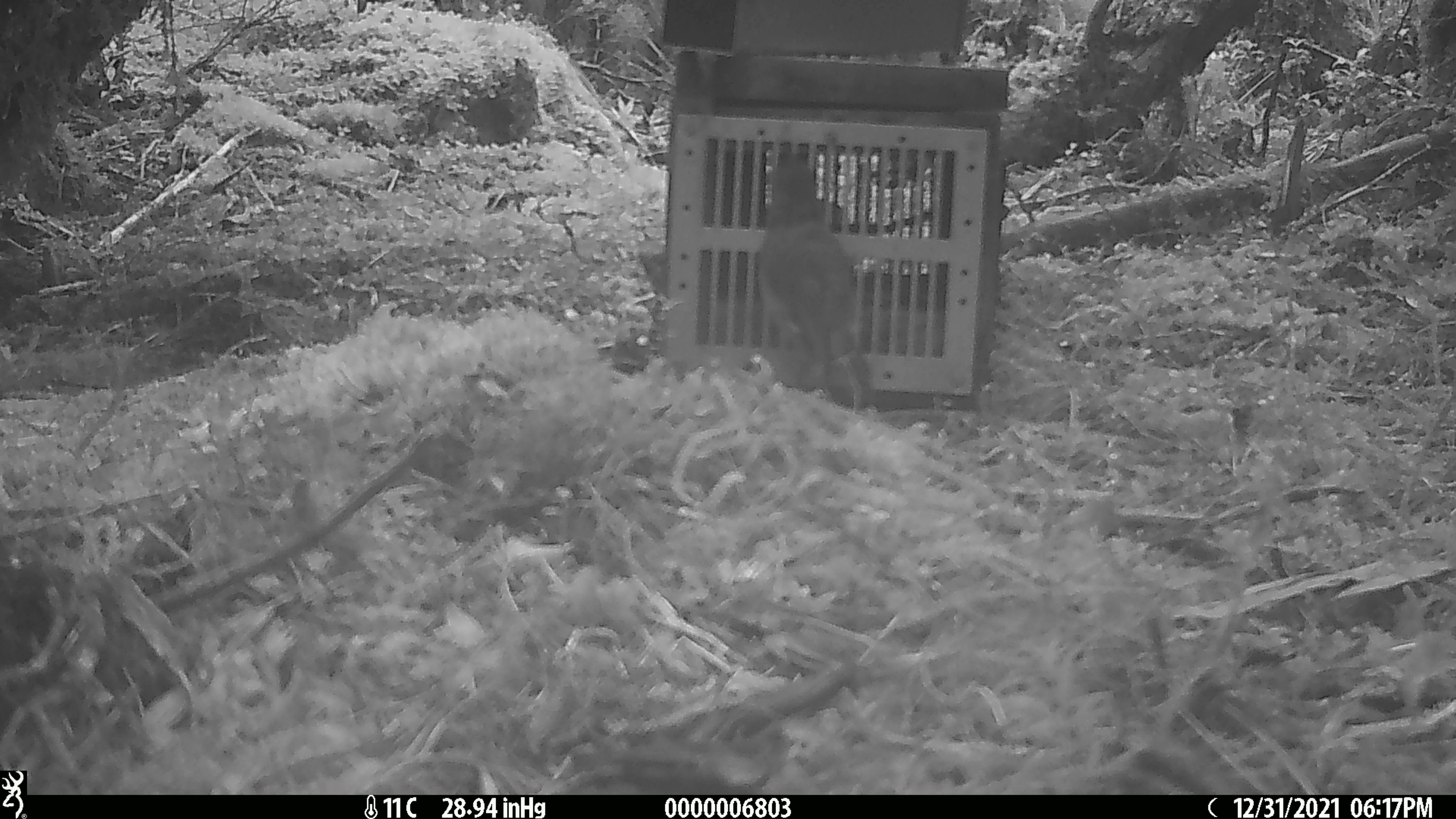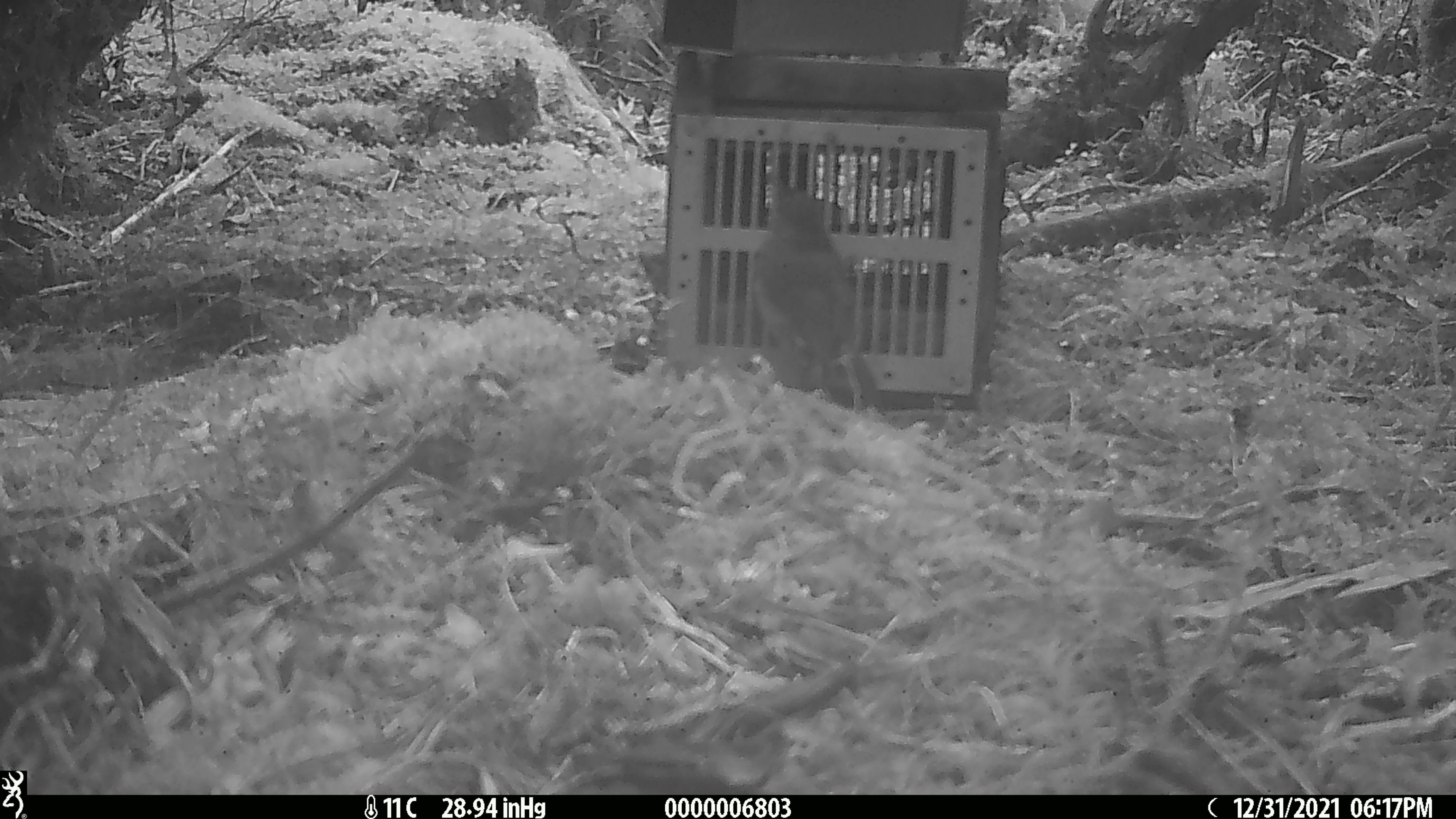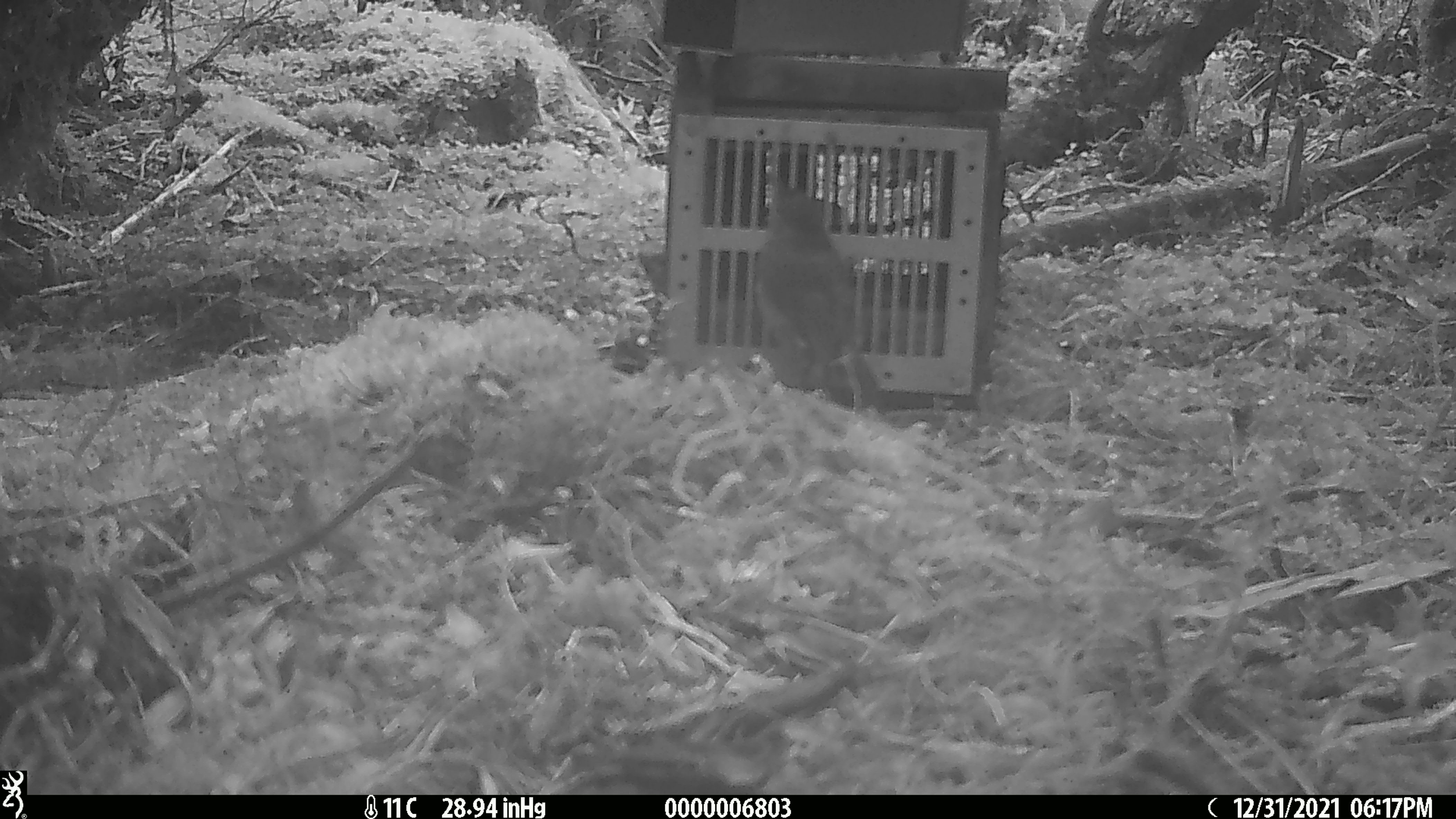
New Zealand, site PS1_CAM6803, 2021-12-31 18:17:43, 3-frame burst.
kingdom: Animalia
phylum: Chordata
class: Aves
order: Passeriformes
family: Petroicidae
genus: Petroica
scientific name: Petroica australis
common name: new zealand robin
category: robin